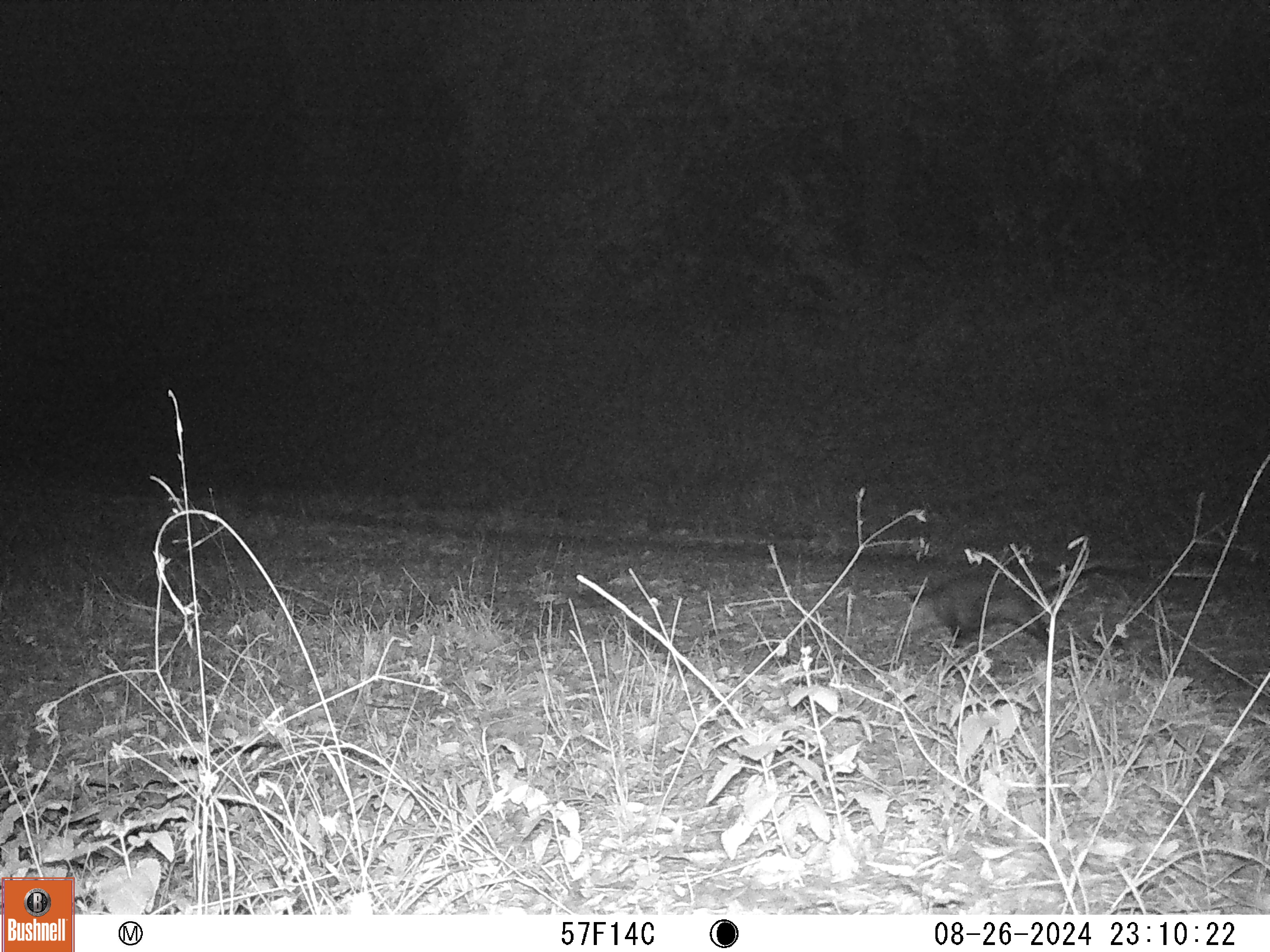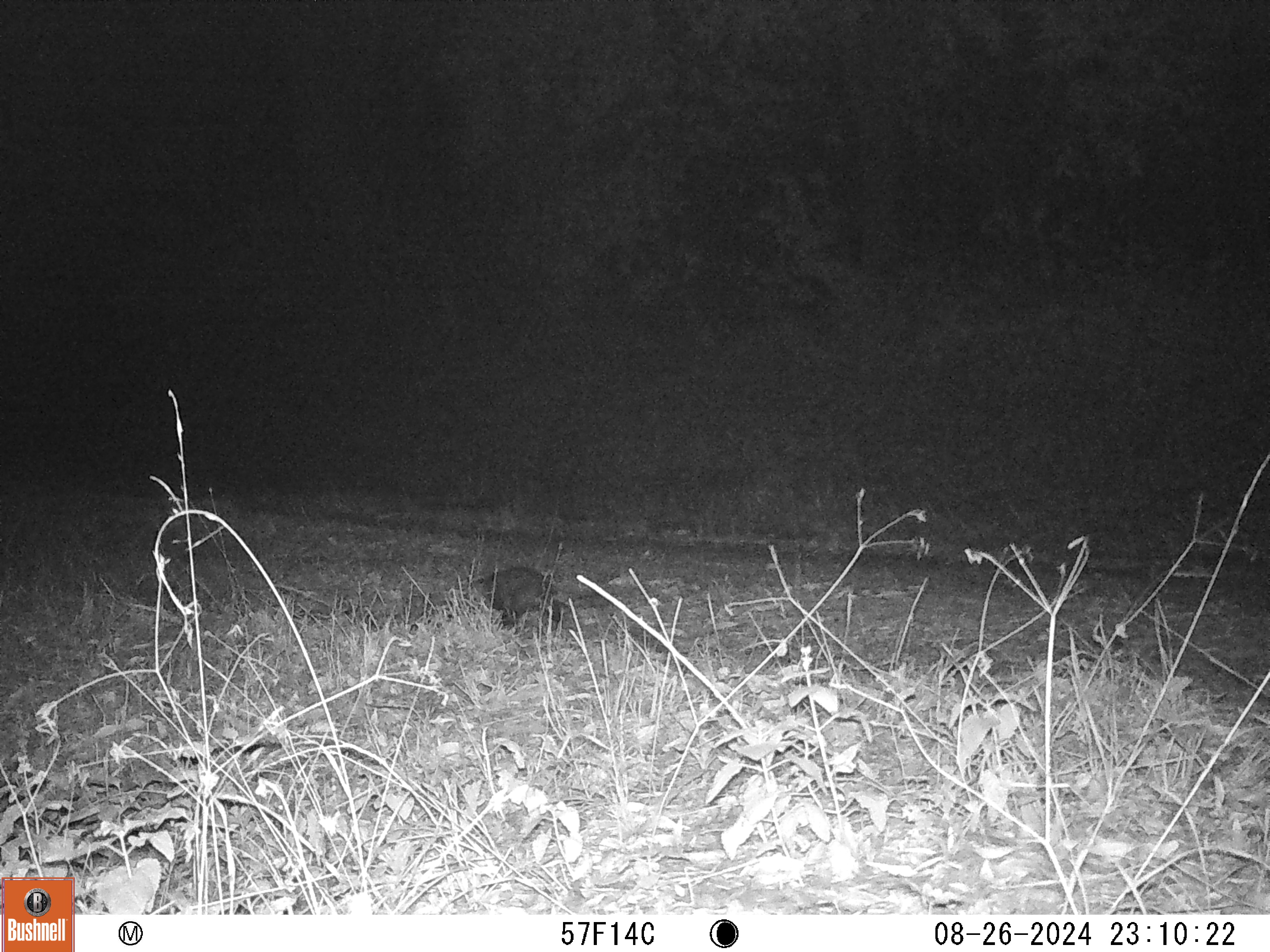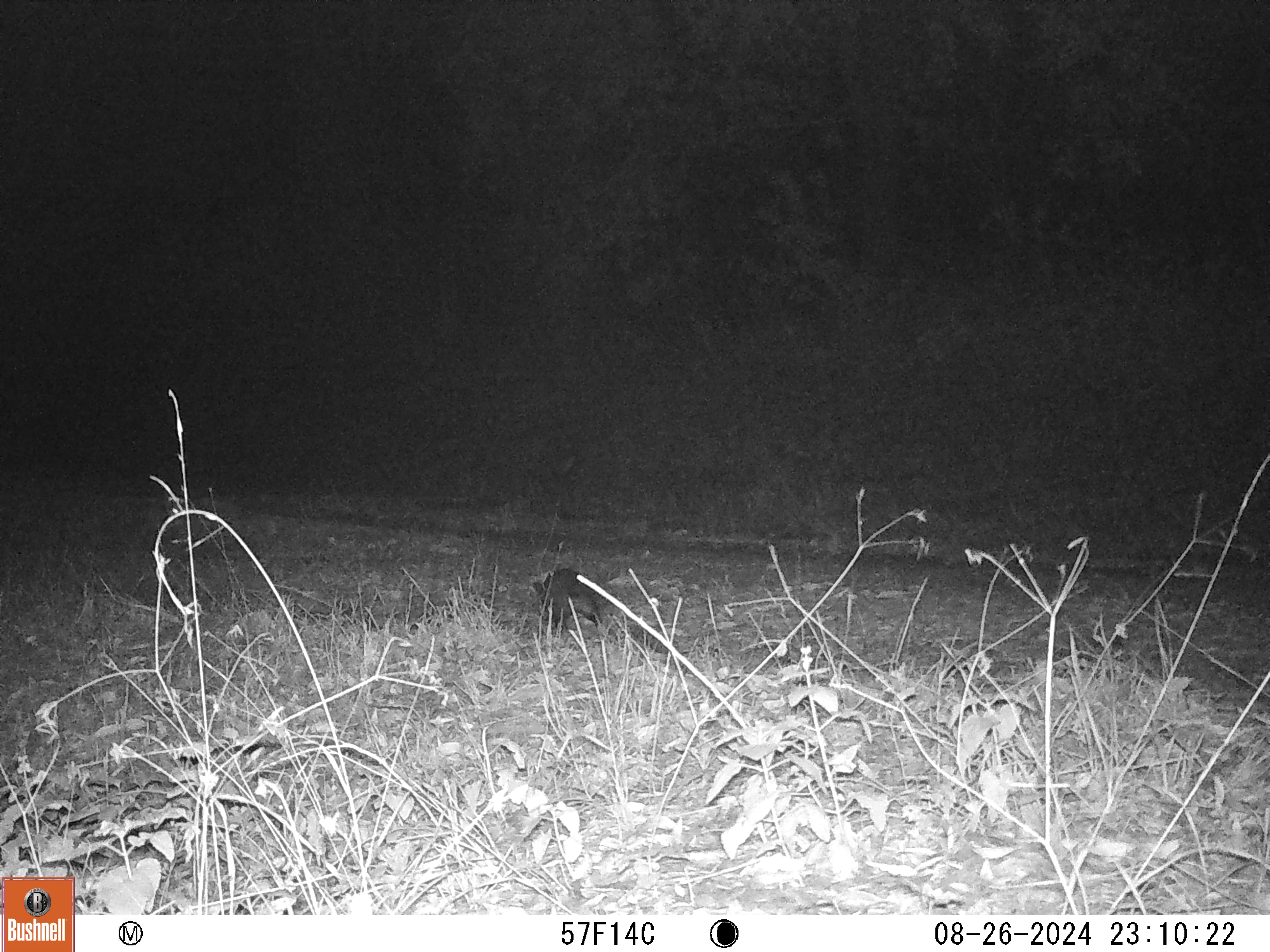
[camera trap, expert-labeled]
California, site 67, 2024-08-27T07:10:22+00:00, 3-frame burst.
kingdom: Animalia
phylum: Chordata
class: Mammalia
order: Didelphimorphia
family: Didelphidae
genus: Didelphis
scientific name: Didelphis virginiana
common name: virginia opossum